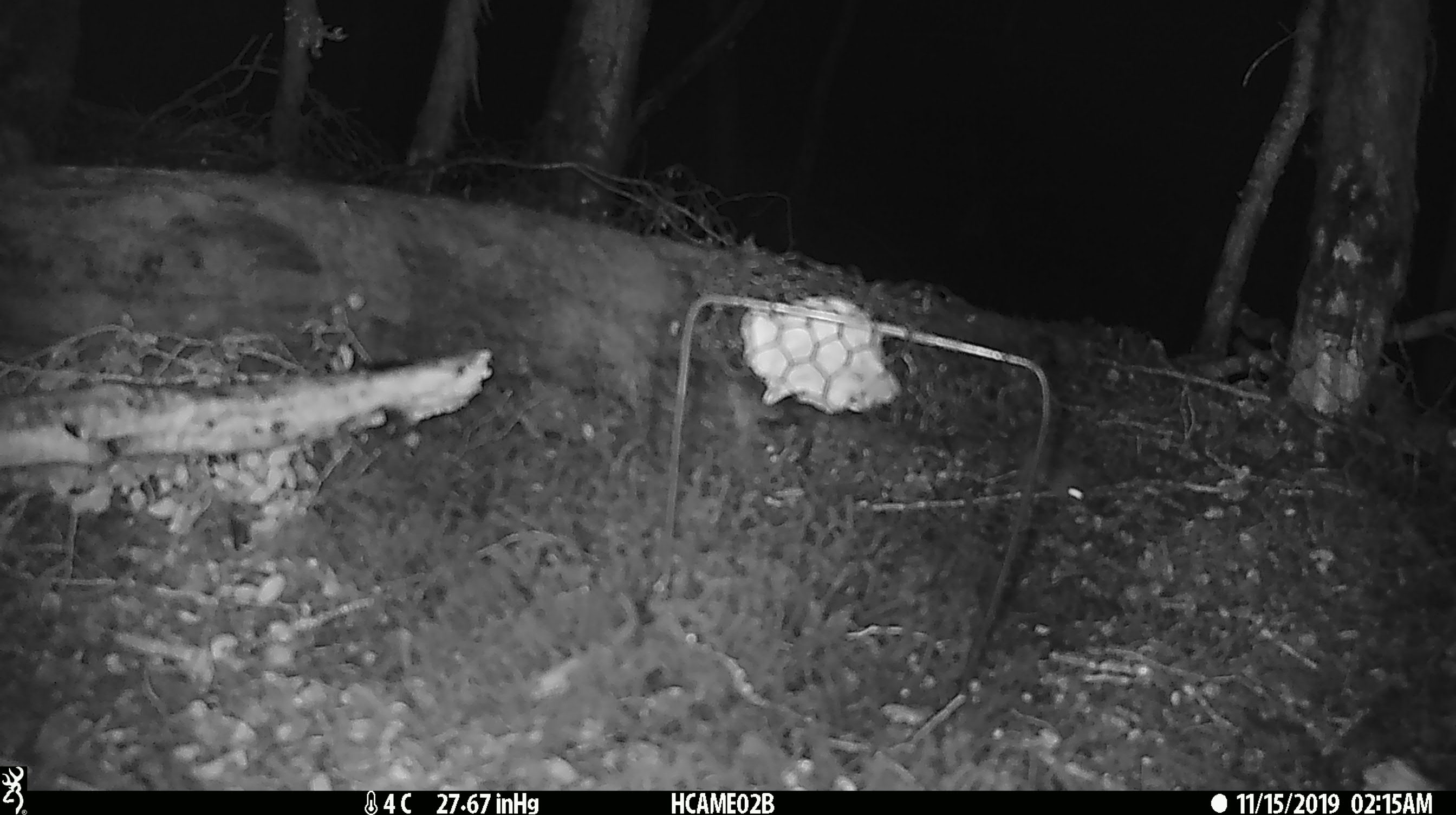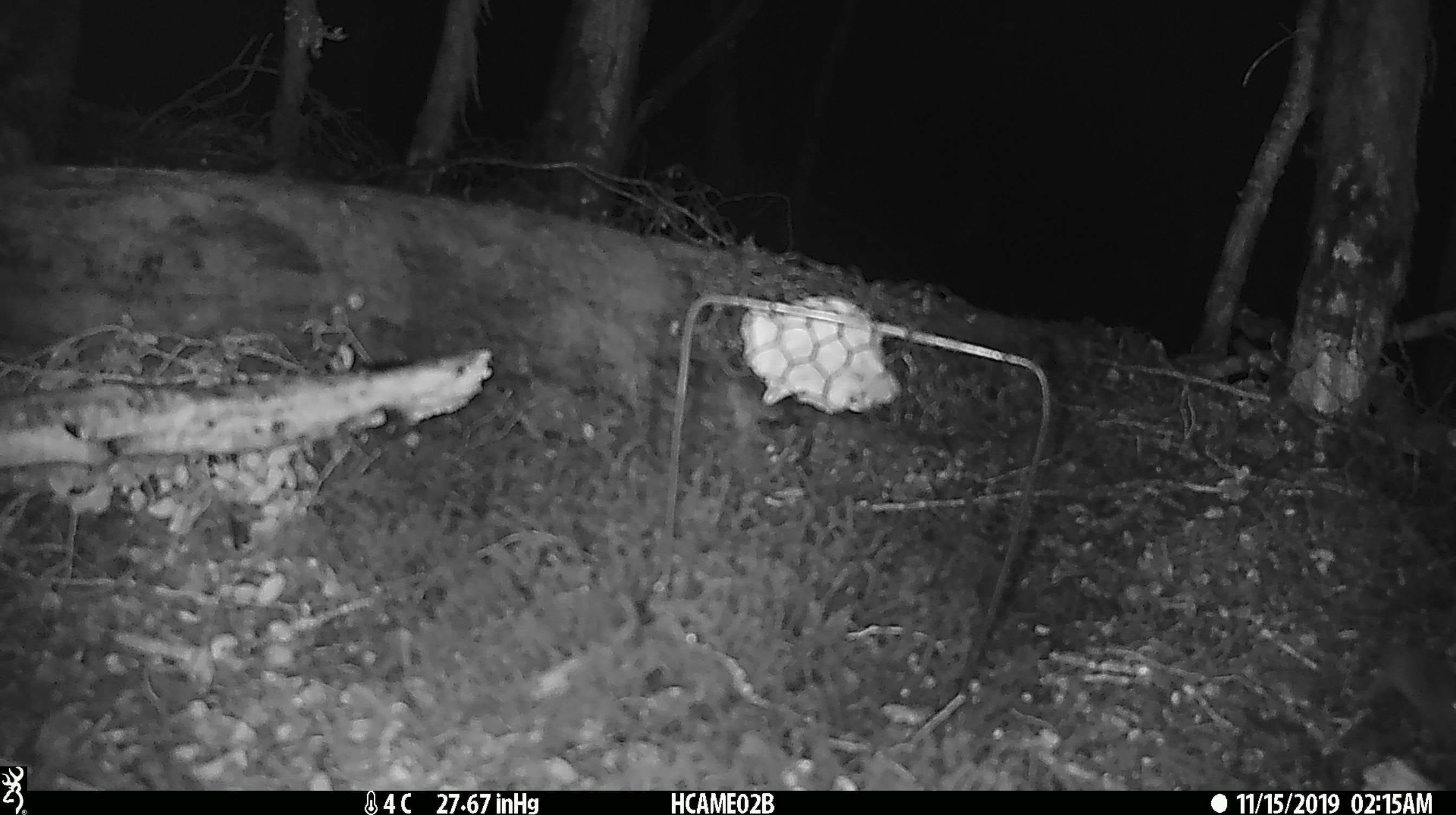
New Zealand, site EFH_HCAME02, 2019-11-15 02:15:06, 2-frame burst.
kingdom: Animalia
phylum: Chordata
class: Mammalia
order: Rodentia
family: Muridae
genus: Mus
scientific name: Mus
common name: mouse